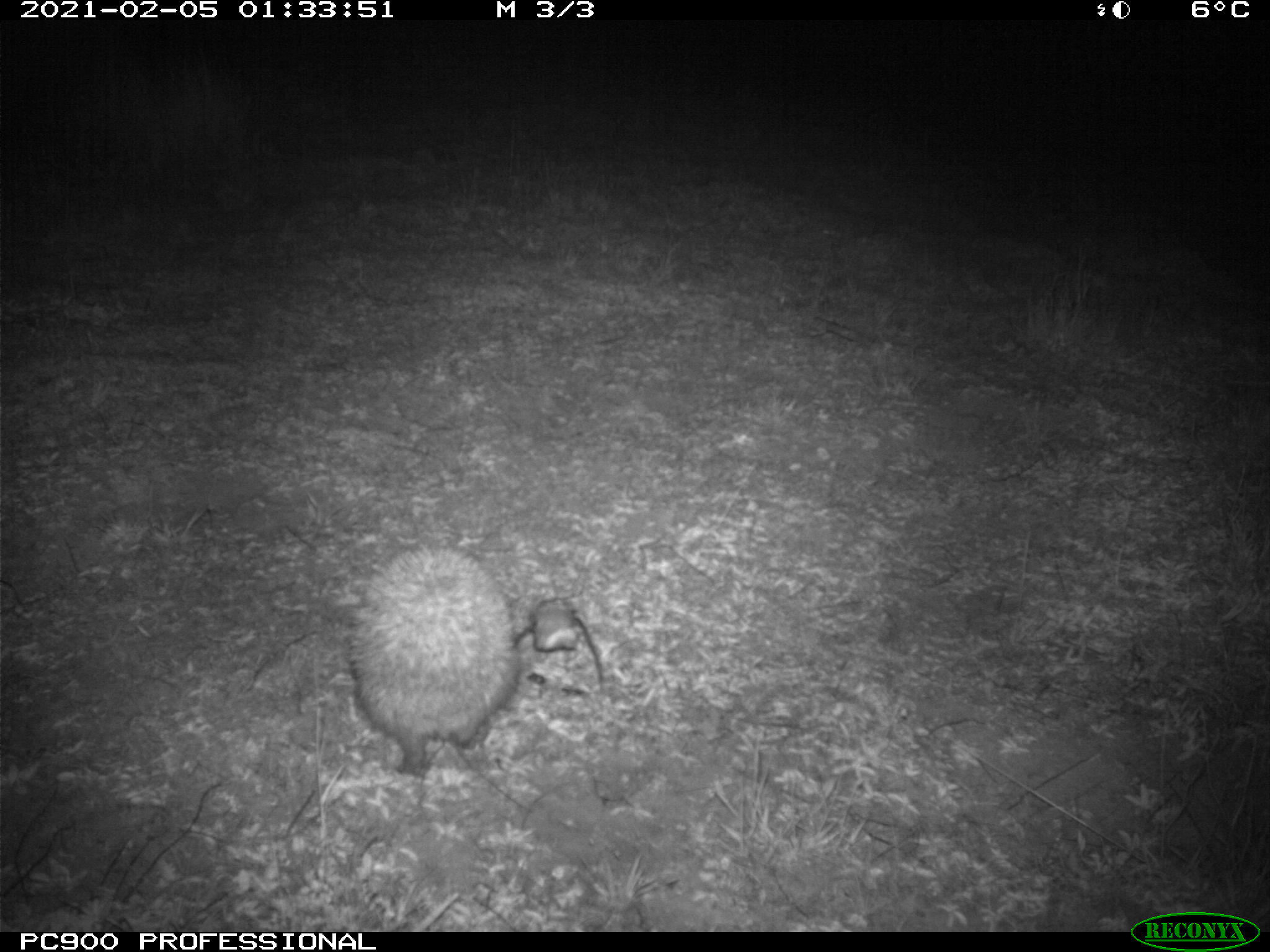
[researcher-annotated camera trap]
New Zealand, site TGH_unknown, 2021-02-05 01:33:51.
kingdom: Animalia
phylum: Chordata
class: Mammalia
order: Eulipotyphla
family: Erinaceidae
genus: Erinaceus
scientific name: Erinaceus europaeus europaeus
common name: european hedgehog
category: hedgehog